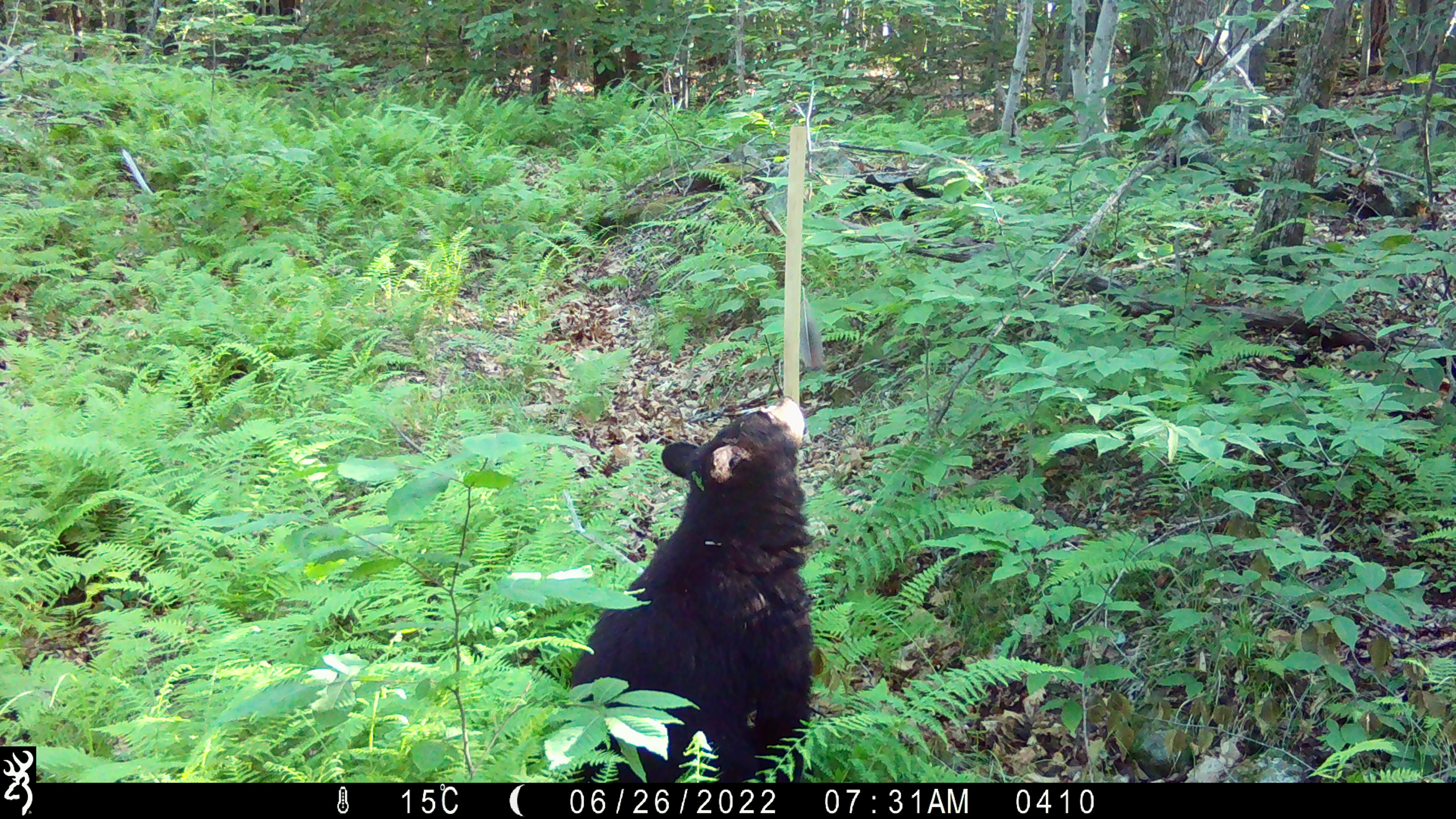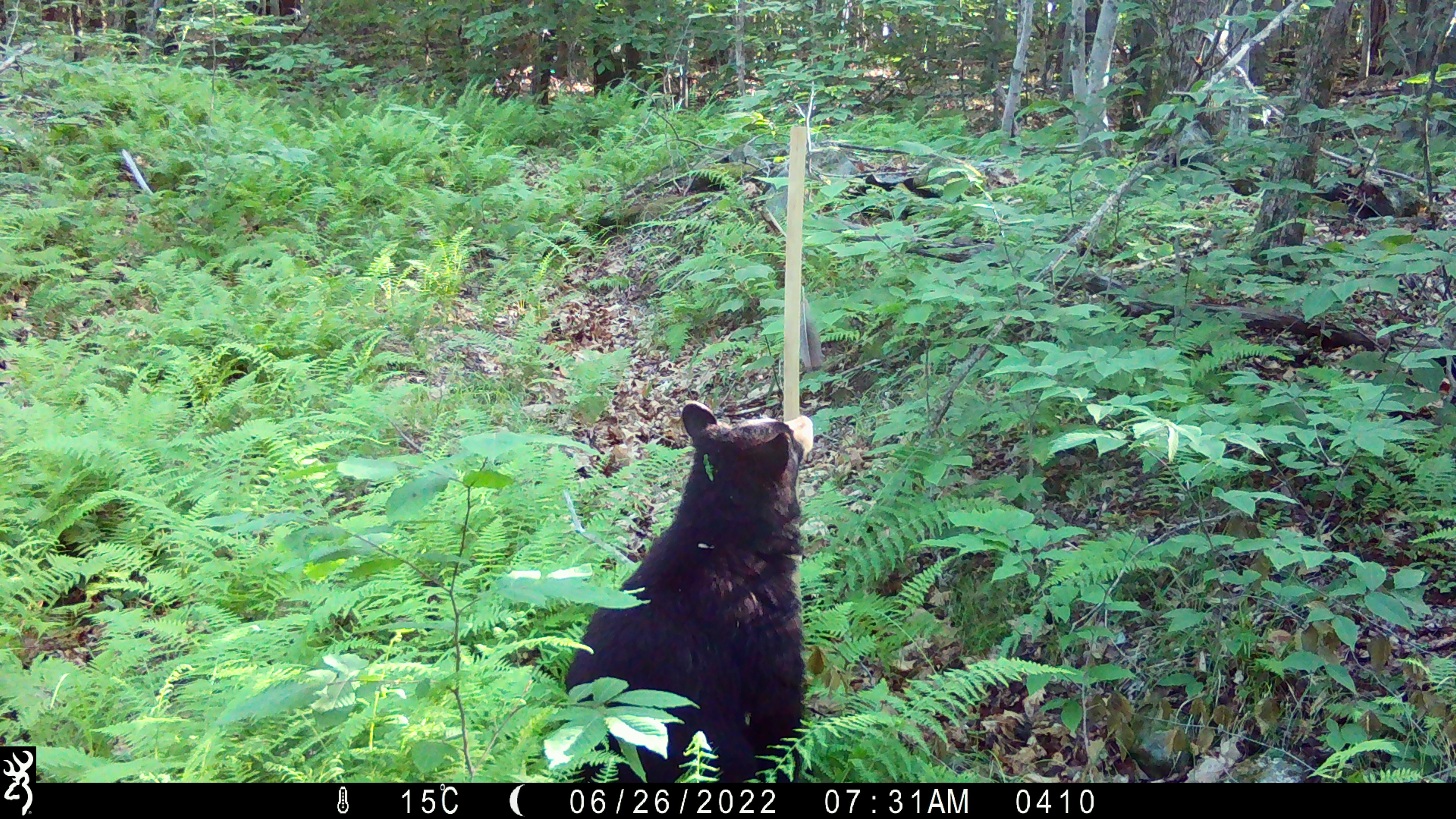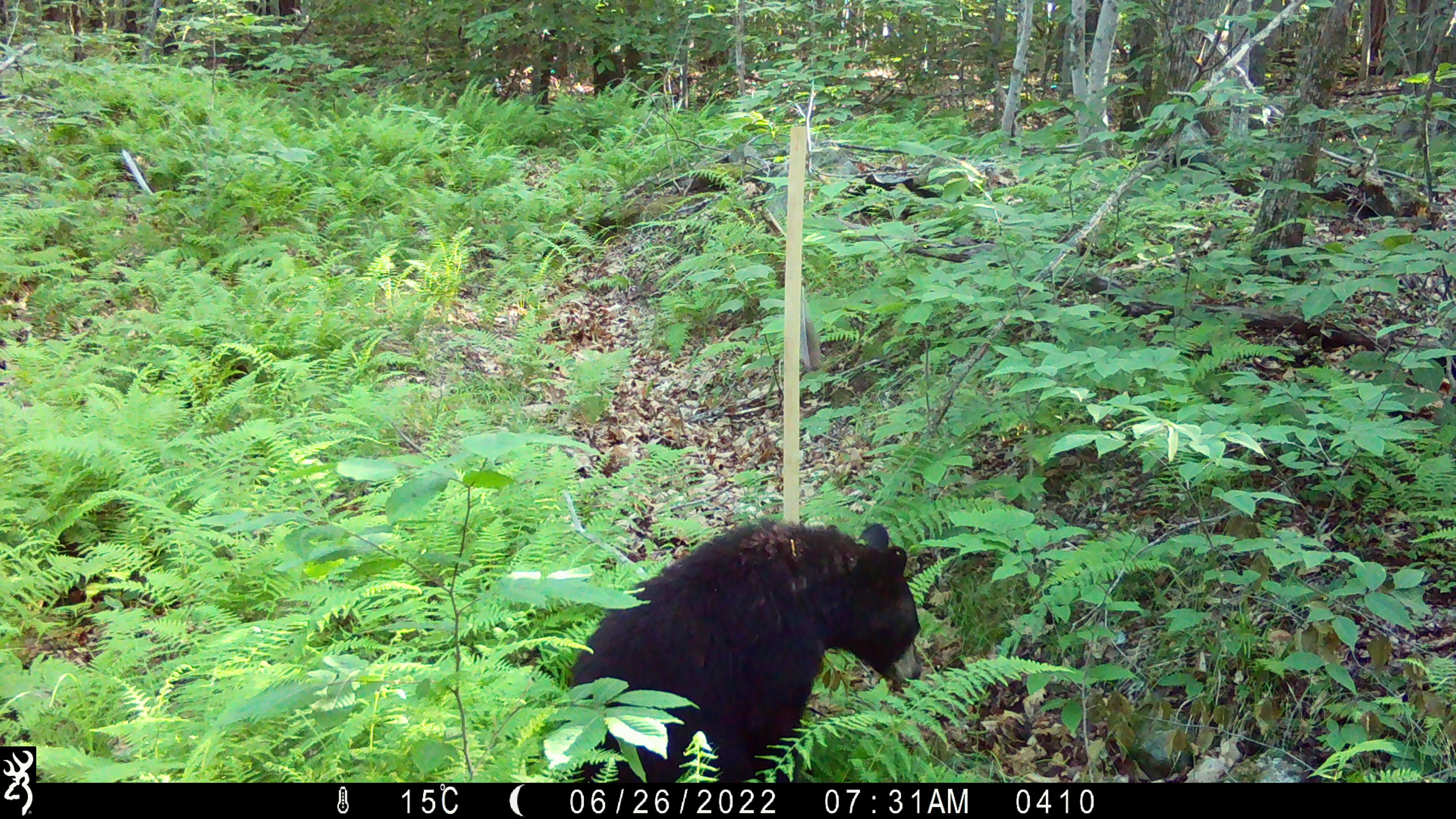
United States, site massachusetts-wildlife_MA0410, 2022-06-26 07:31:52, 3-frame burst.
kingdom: Animalia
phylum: Chordata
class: Mammalia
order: Carnivora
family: Ursidae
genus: Ursus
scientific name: Ursus americanus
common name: black bear